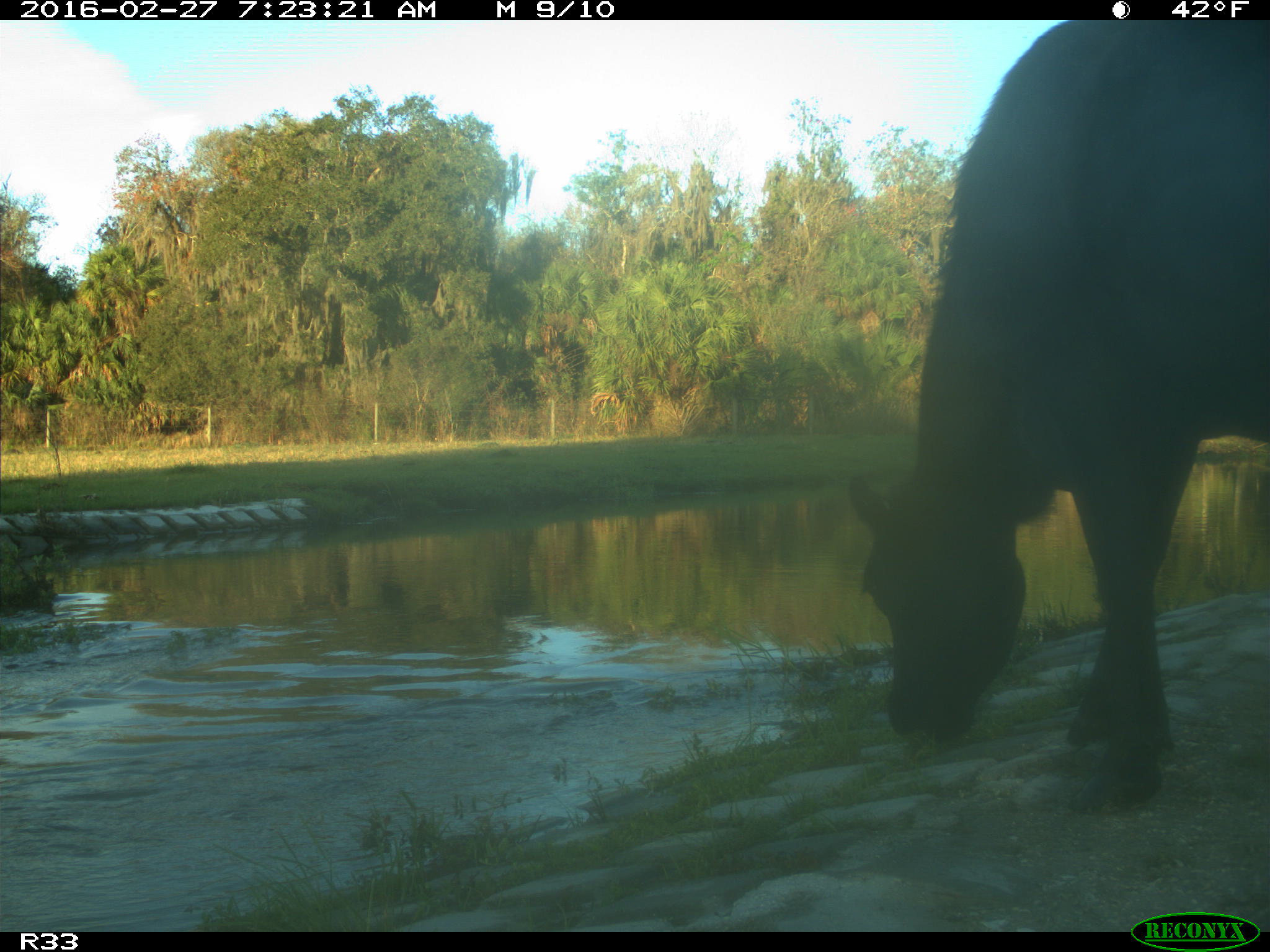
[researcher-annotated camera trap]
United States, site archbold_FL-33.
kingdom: Animalia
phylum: Chordata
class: Mammalia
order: Artiodactyla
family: Bovidae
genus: Bos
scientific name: Bos taurus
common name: domestic cow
Bos taurus (domestic cow).